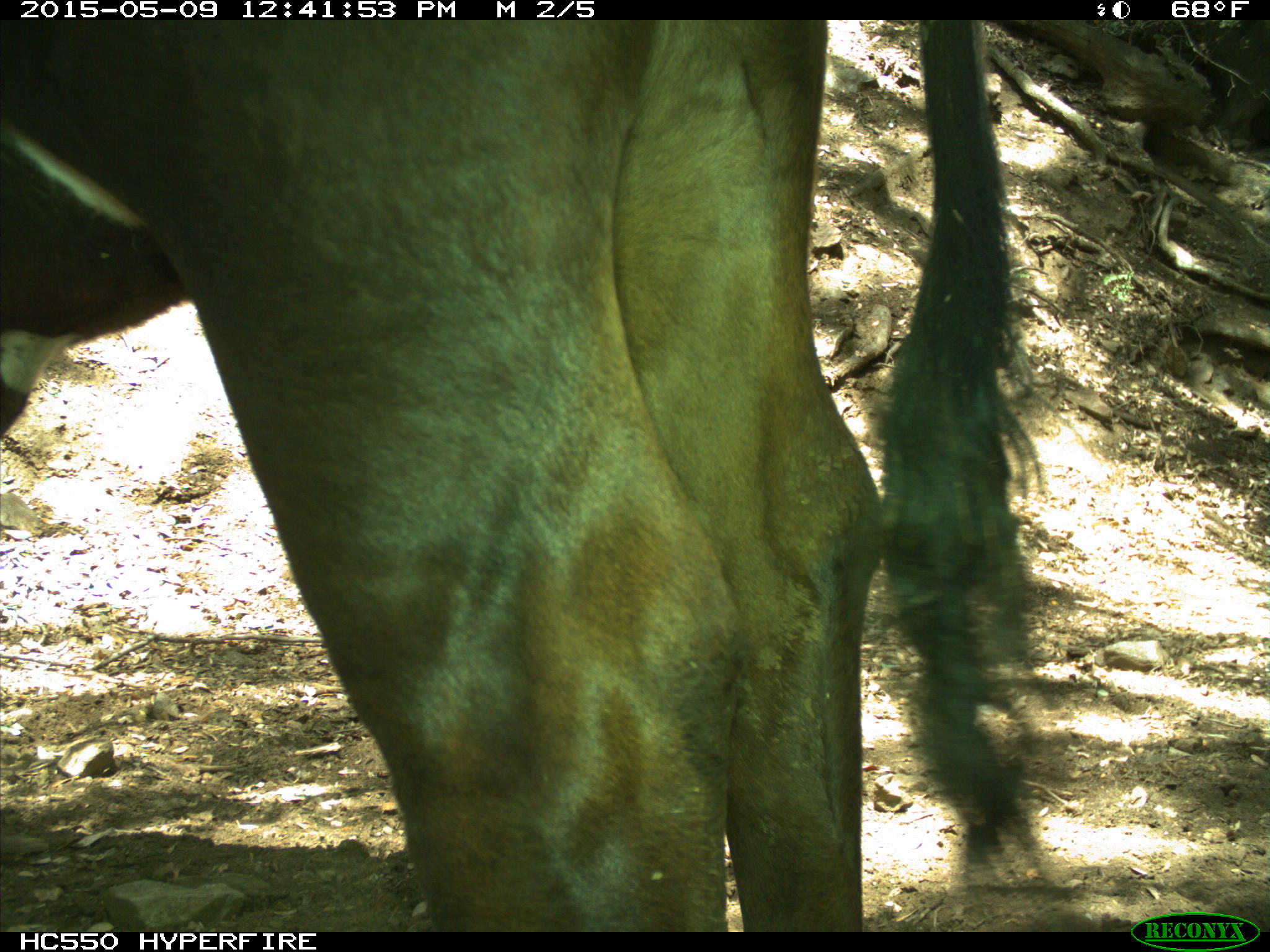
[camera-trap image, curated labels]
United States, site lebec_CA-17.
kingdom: Animalia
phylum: Chordata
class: Mammalia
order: Artiodactyla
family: Bovidae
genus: Bos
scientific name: Bos taurus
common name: domestic cow